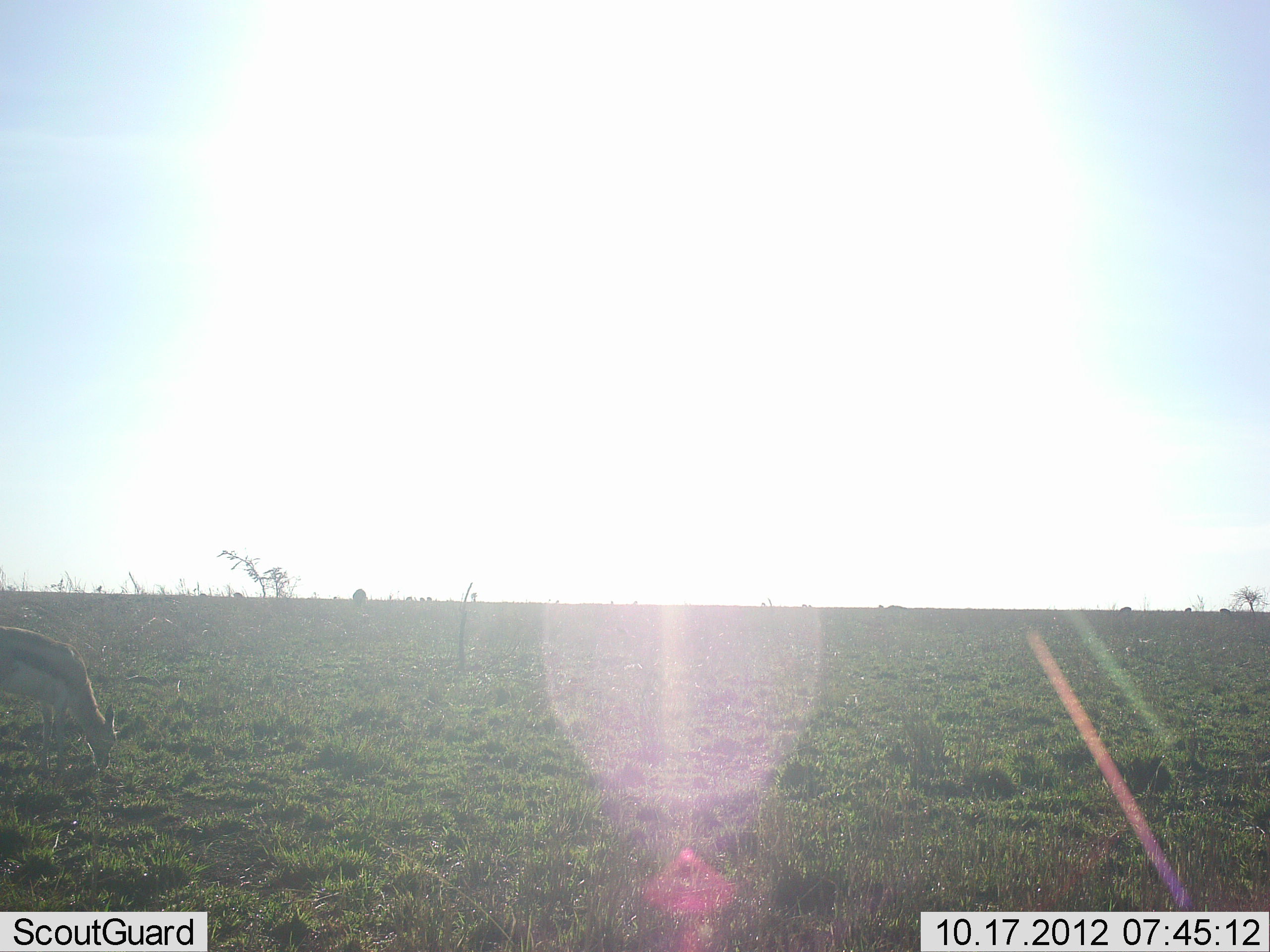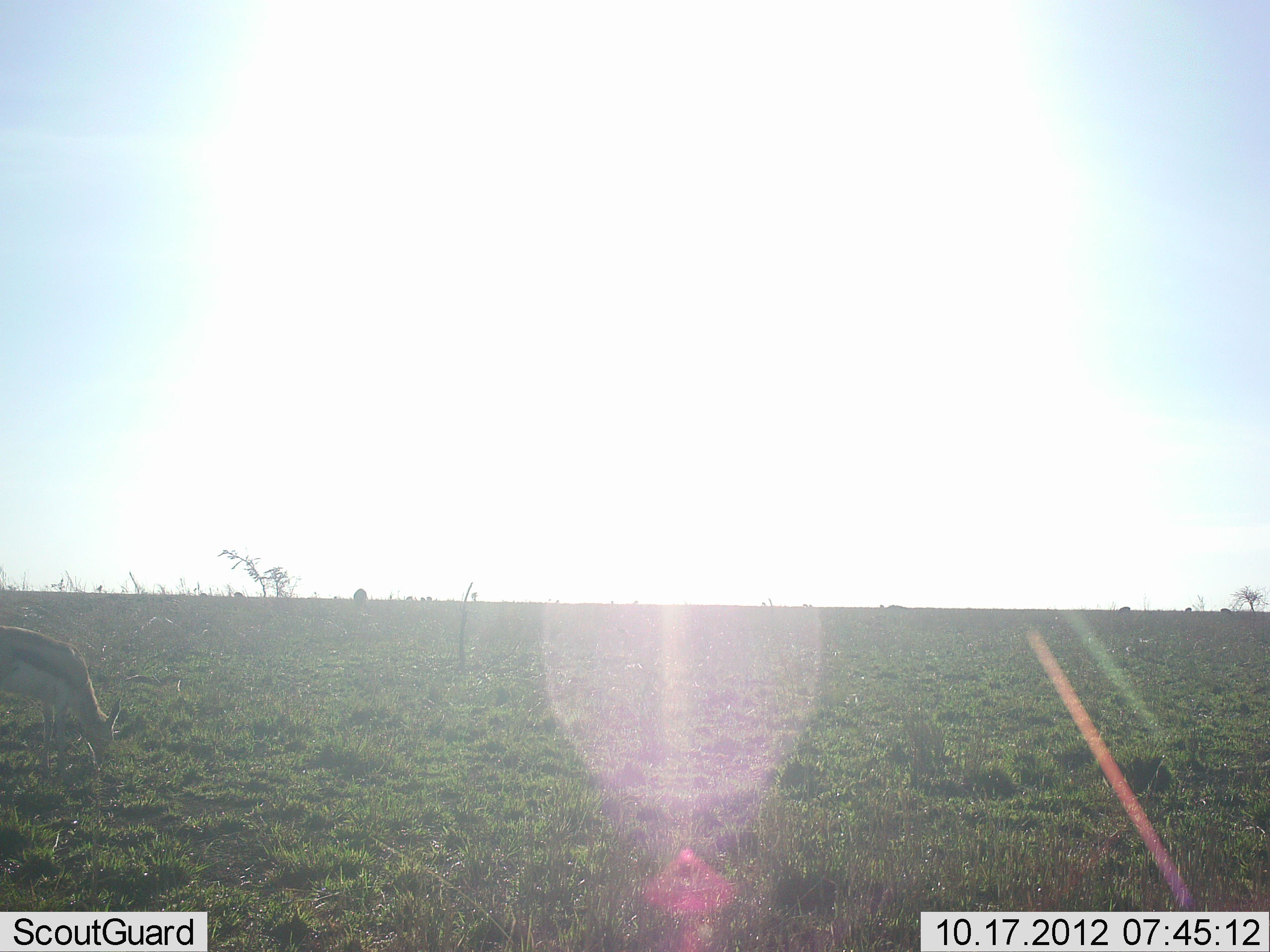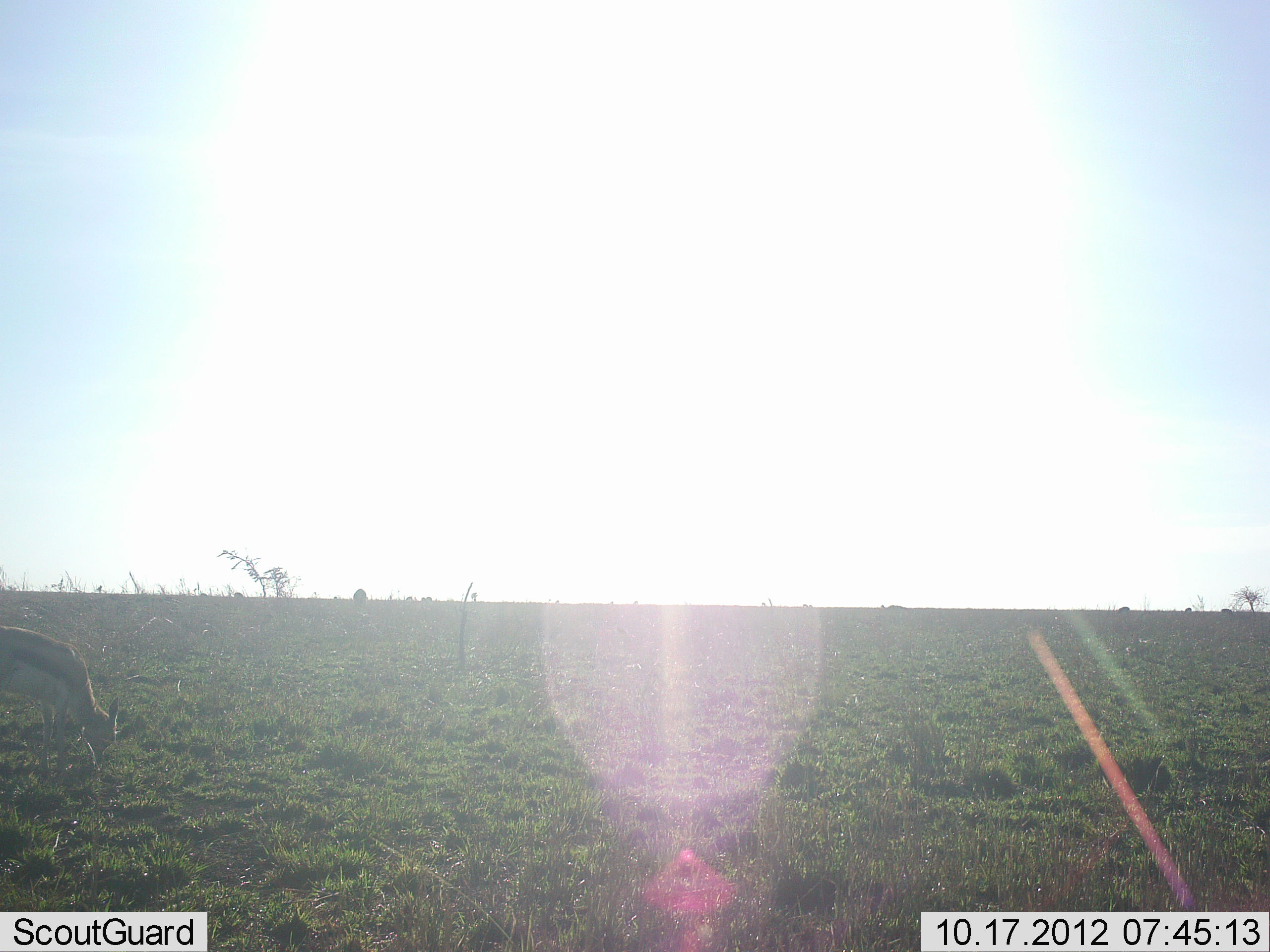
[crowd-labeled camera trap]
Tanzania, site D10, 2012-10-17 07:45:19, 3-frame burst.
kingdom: Animalia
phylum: Chordata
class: Mammalia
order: Artiodactyla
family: Bovidae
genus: Eudorcas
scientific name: Eudorcas thomsonii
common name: thomson's gazelle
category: gazellethomsons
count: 1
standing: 50%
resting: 0%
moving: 10%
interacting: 0%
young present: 0%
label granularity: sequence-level